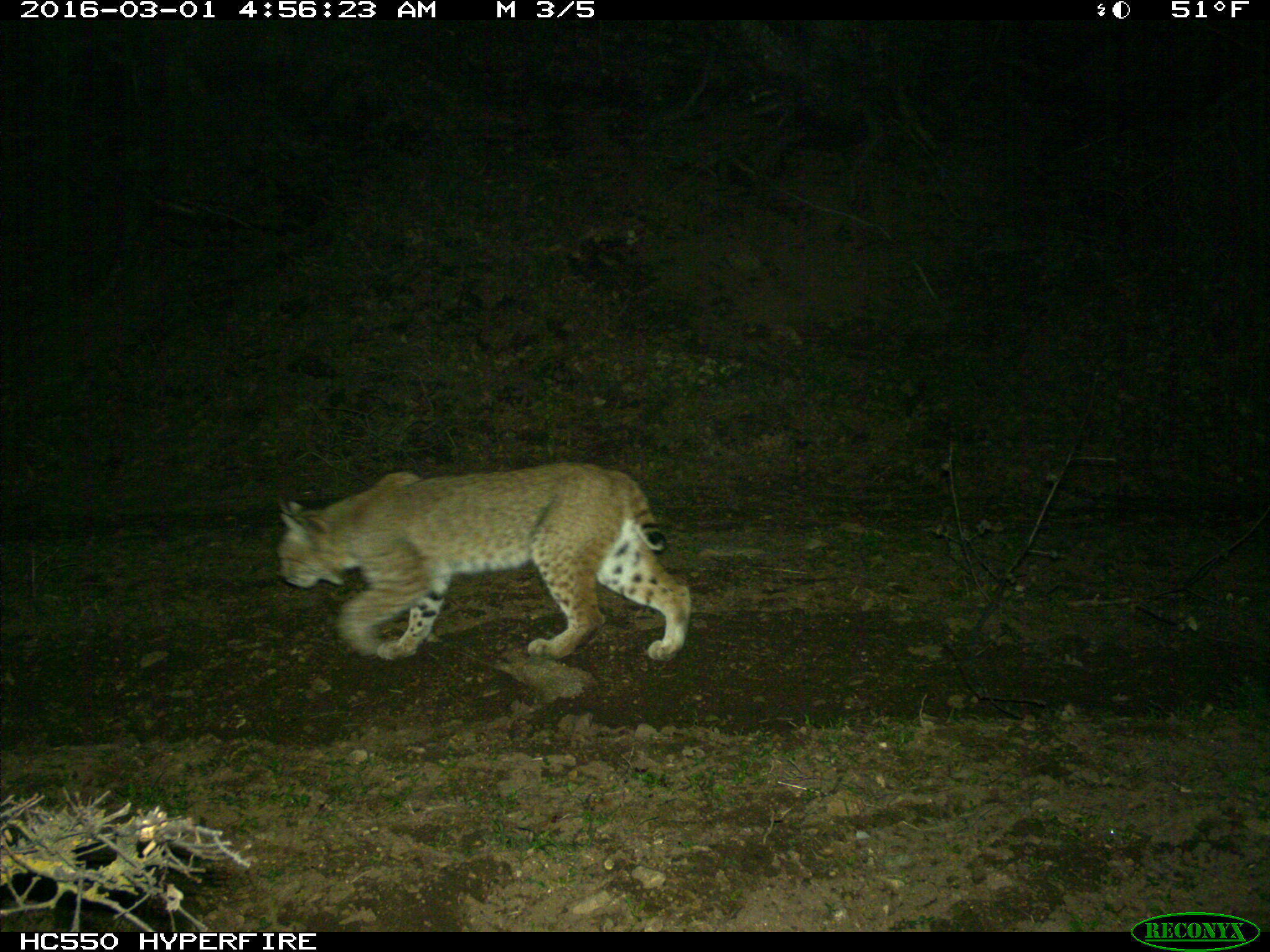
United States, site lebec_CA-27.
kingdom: Animalia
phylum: Chordata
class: Mammalia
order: Carnivora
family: Felidae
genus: Lynx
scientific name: Lynx rufus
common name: bobcat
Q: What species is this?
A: Lynx rufus (bobcat).